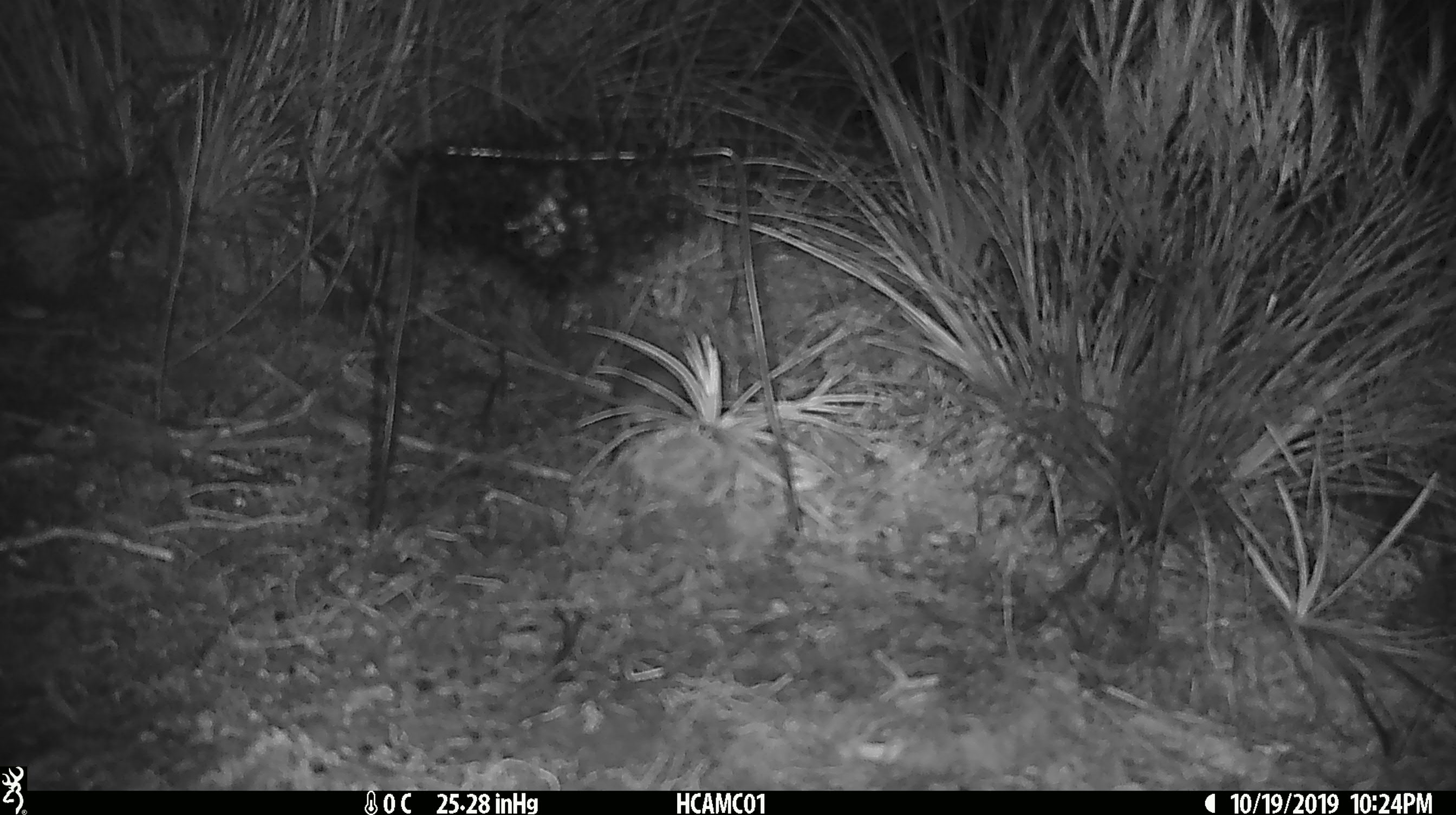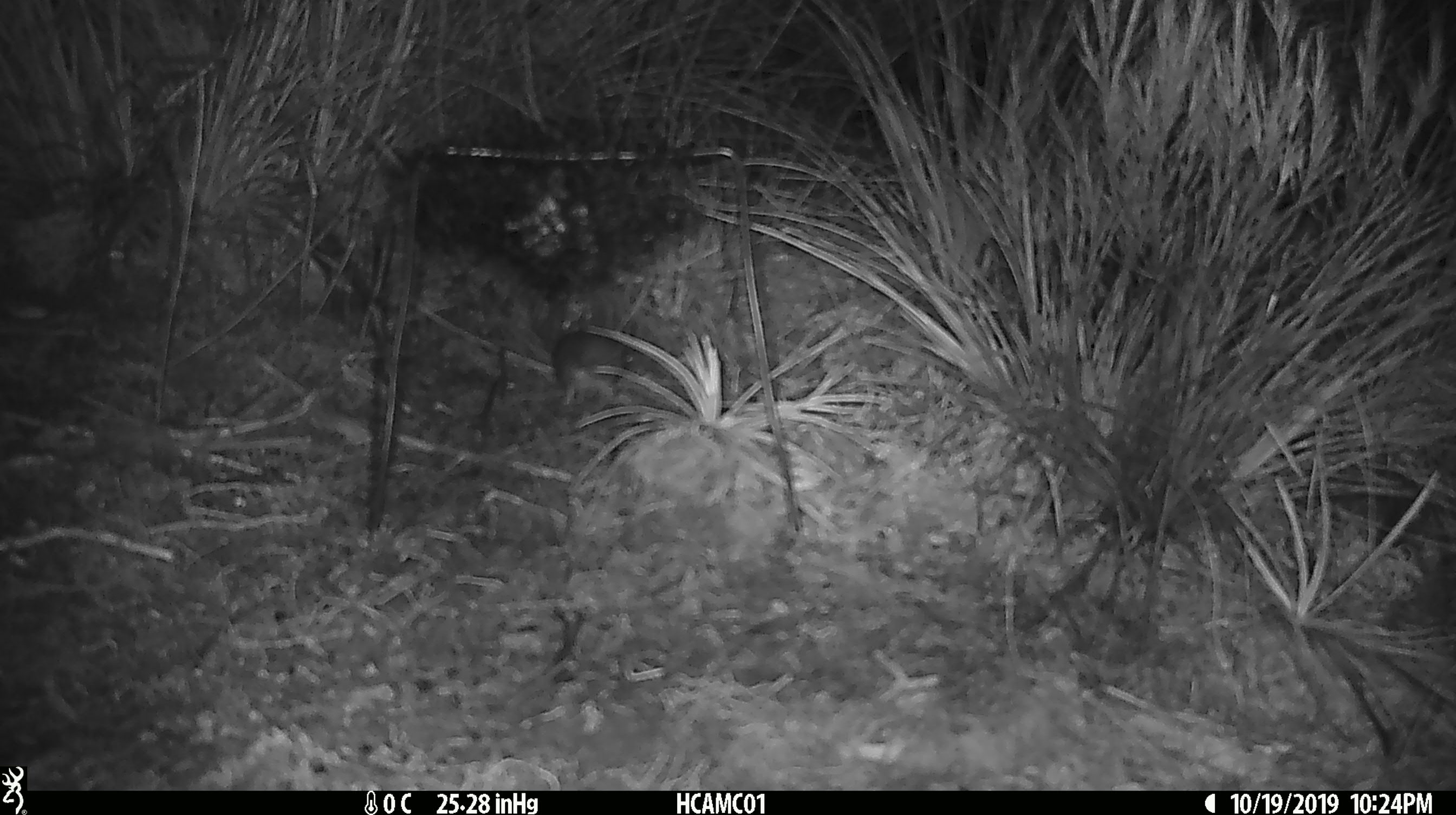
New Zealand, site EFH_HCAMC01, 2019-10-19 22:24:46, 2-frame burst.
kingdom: Animalia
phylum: Chordata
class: Mammalia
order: Rodentia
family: Muridae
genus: Mus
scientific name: Mus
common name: mouse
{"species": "mouse (Mus)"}